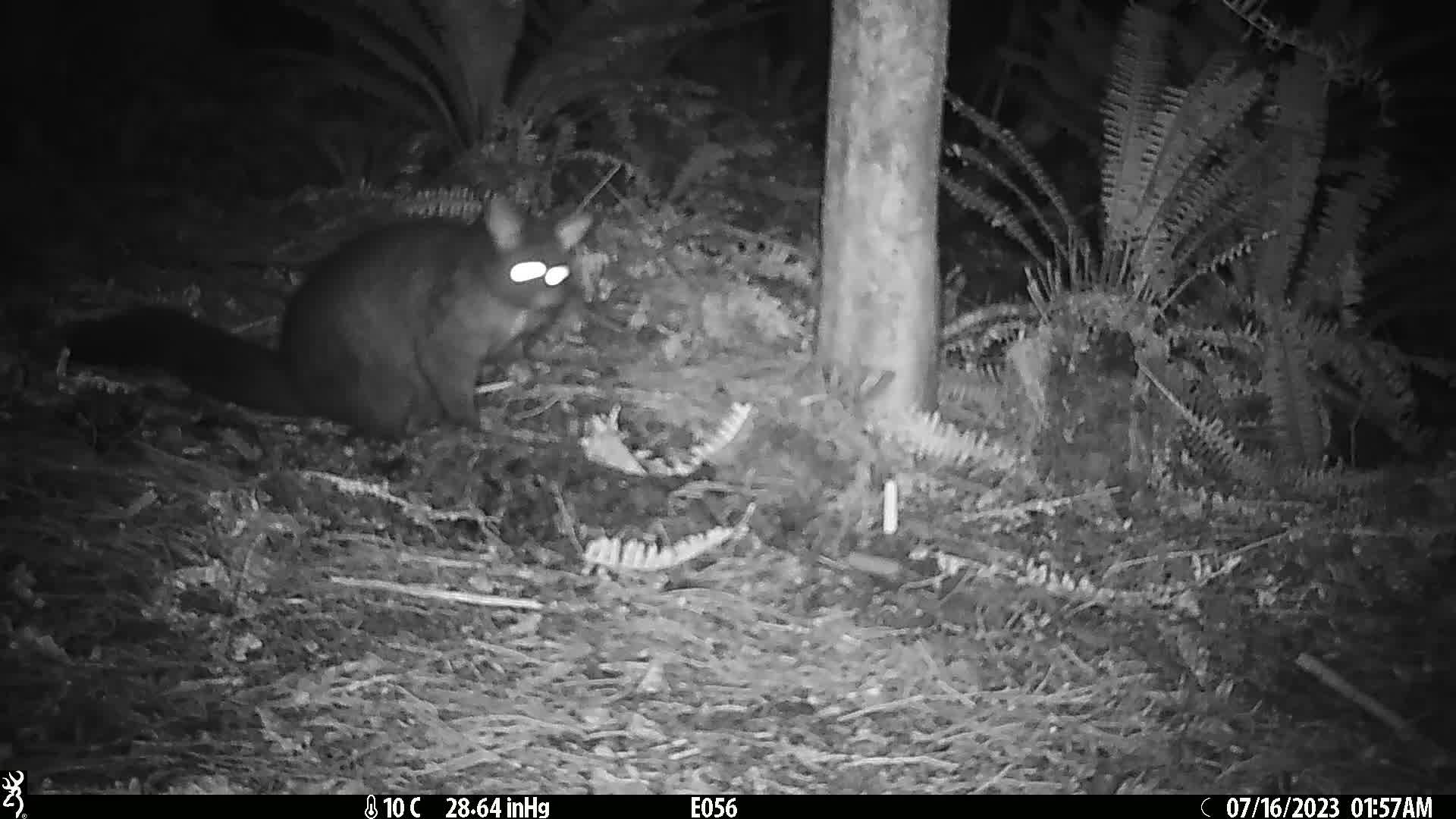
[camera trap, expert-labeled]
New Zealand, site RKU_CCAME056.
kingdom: Animalia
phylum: Chordata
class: Mammalia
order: Diprotodontia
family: Phalangeridae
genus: Trichosurus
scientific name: Trichosurus vulpecula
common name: common brushtail possum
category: possum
Possum (common brushtail possum) (Trichosurus vulpecula).